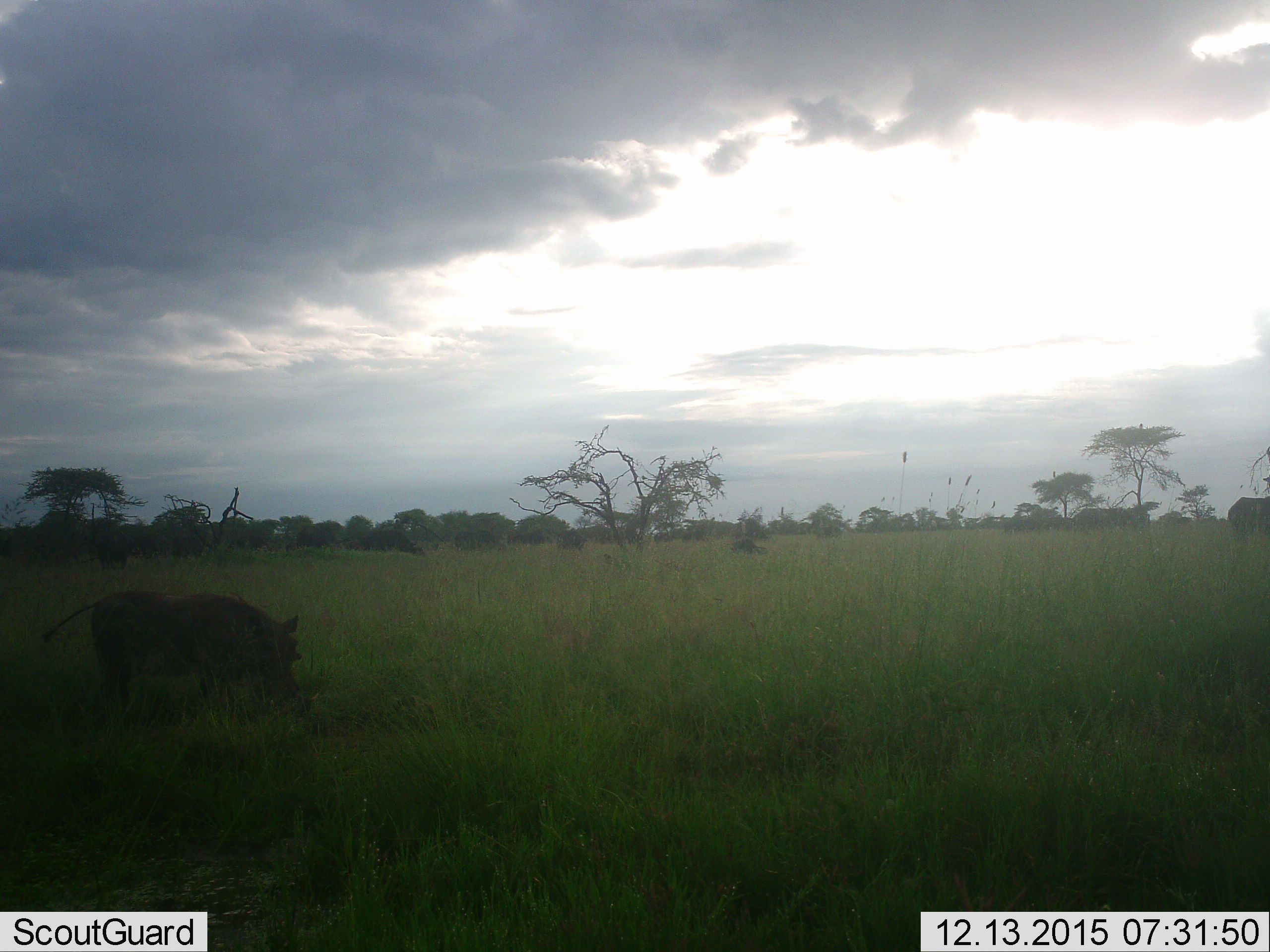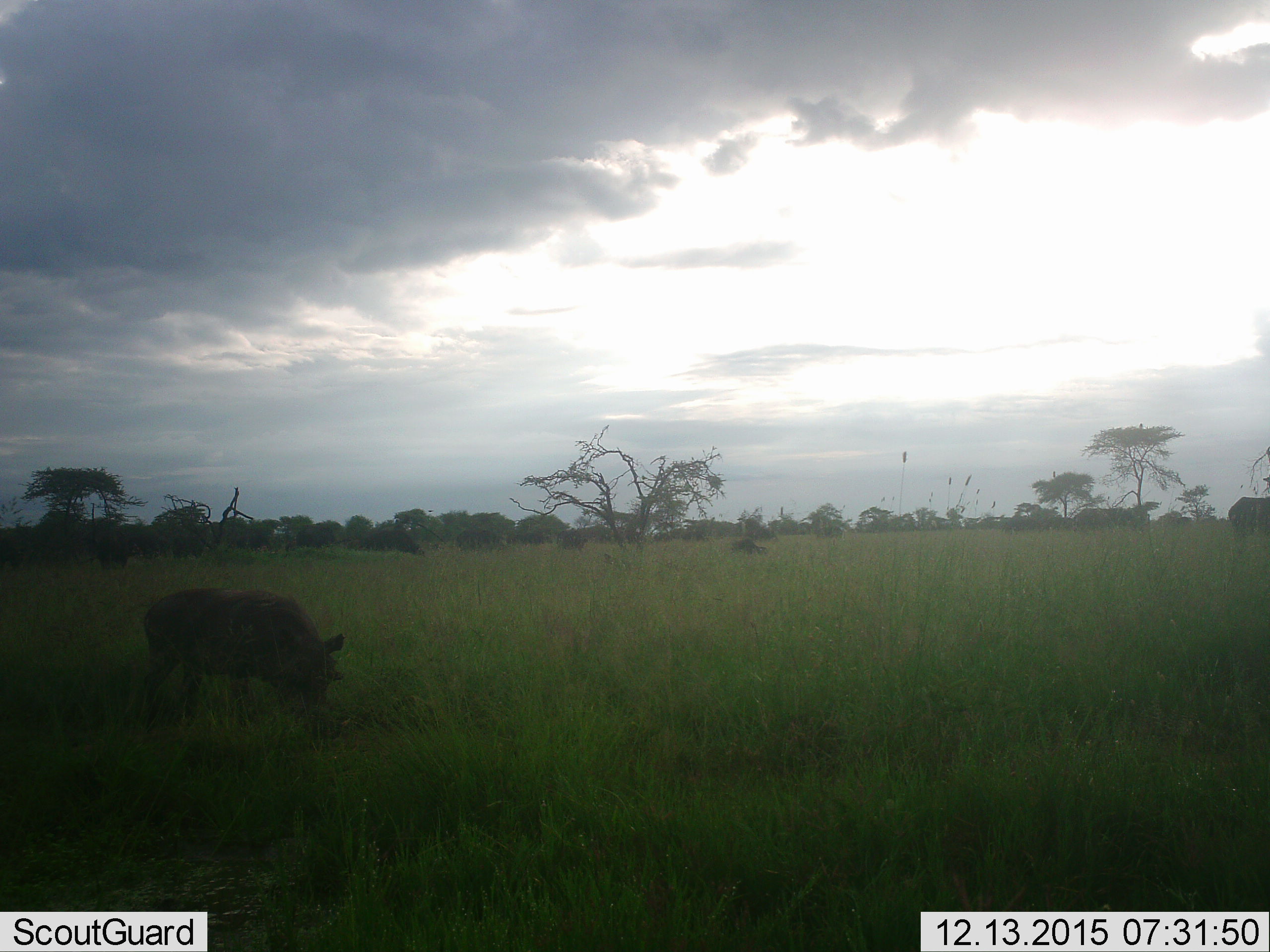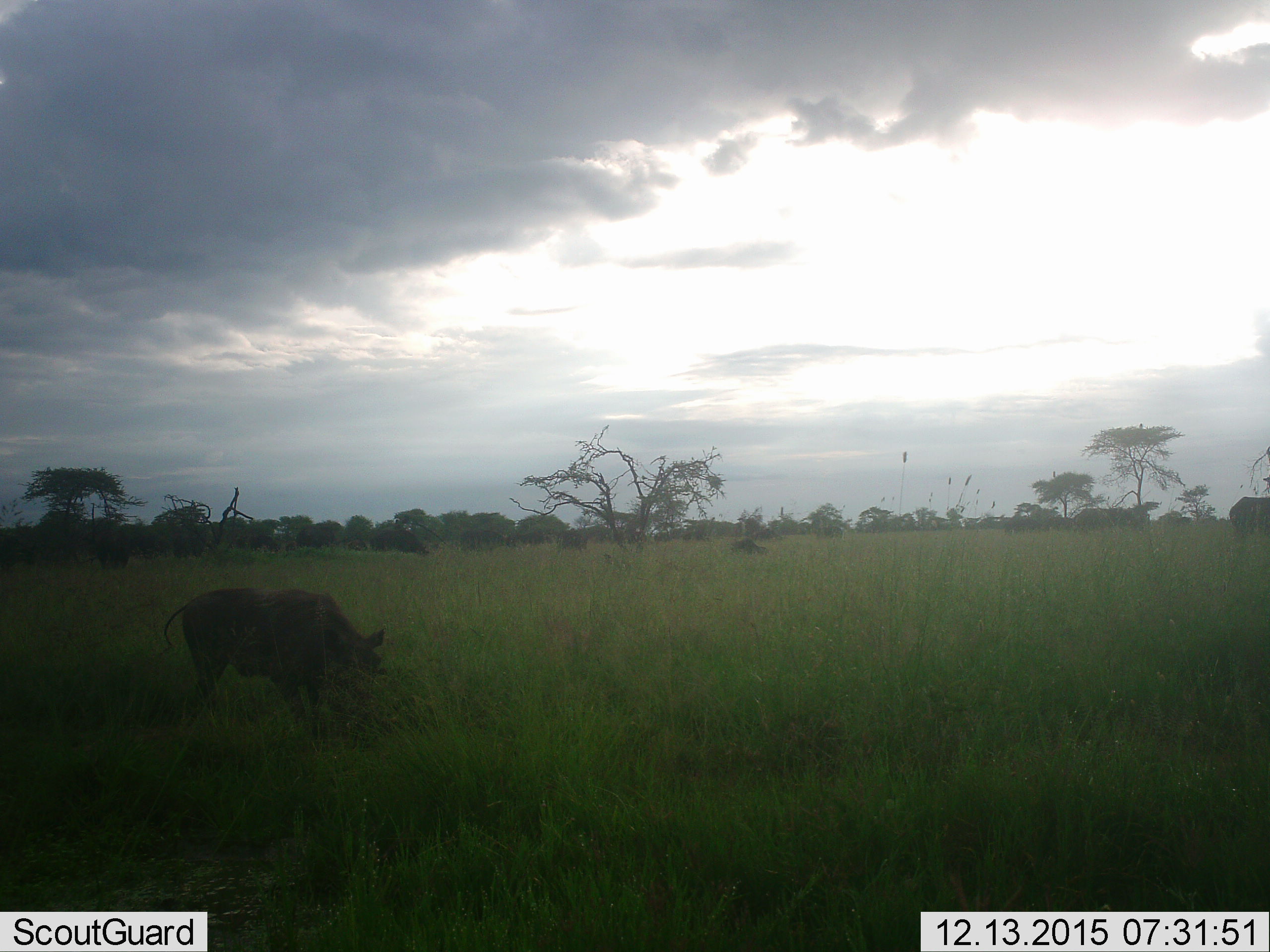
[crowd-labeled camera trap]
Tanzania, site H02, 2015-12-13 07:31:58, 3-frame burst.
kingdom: Animalia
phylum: Chordata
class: Mammalia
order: Artiodactyla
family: Suidae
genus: Phacochoerus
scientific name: Phacochoerus africanus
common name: warthog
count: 1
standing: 0%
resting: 14%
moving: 57%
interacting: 0%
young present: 0%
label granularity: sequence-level